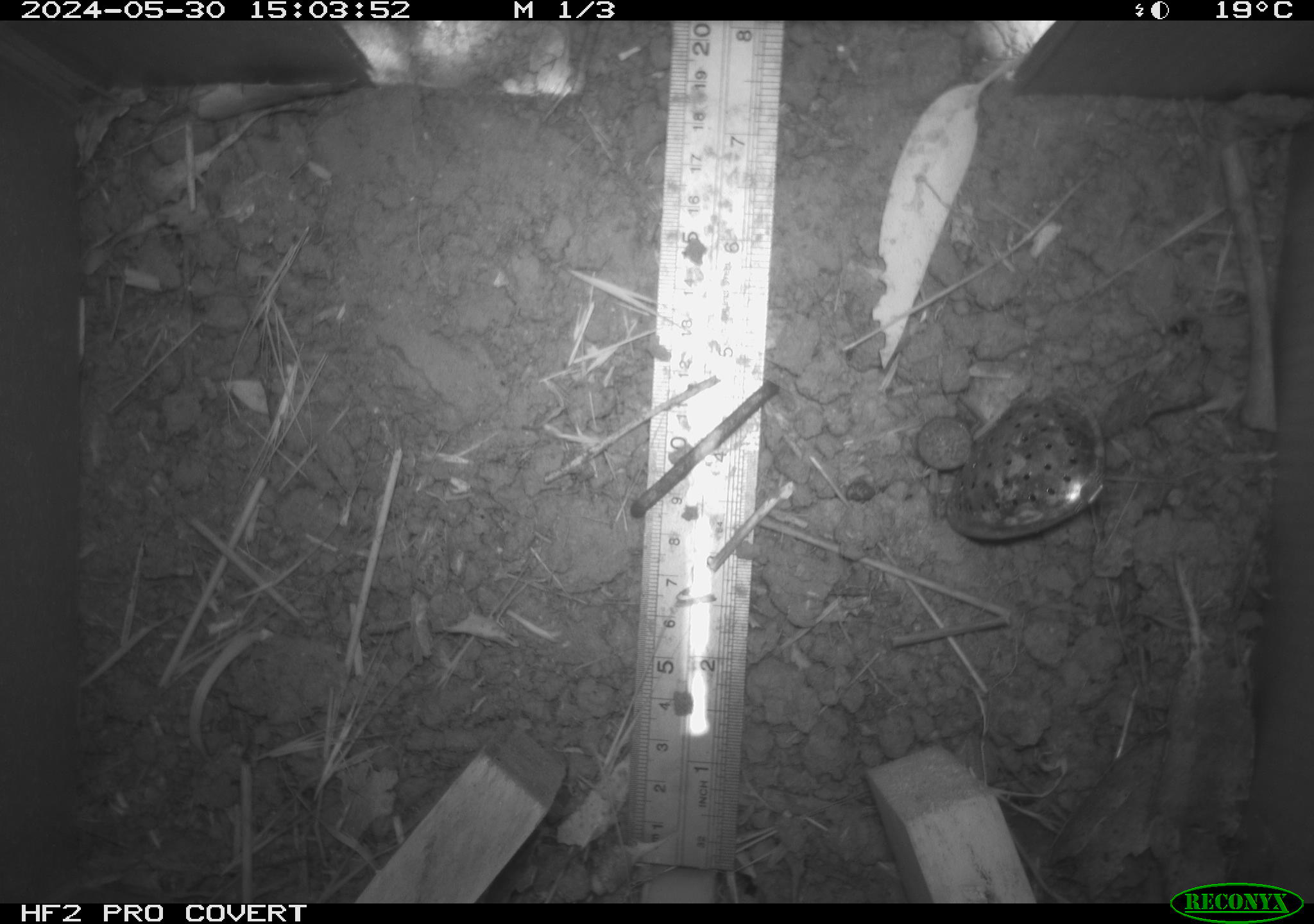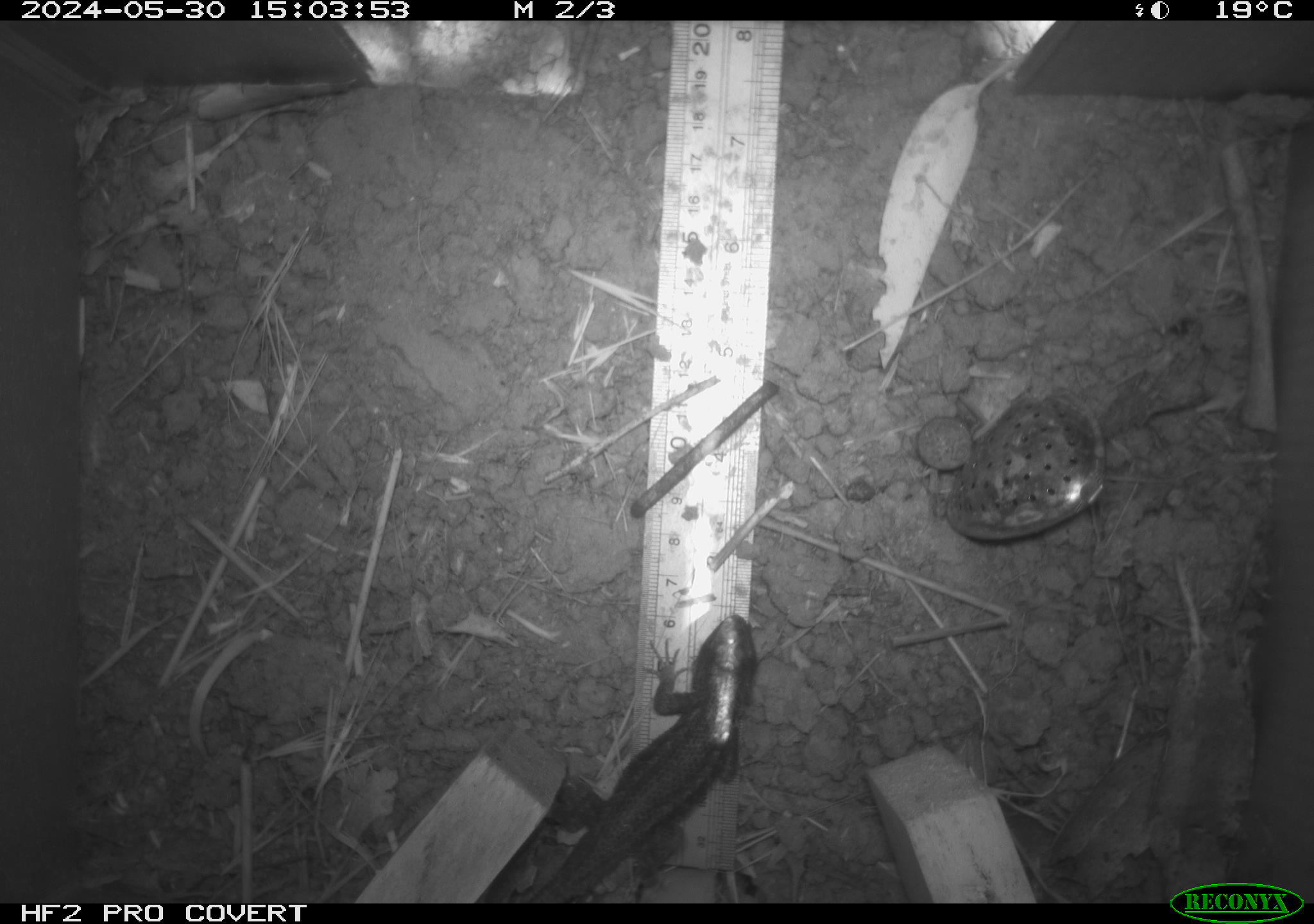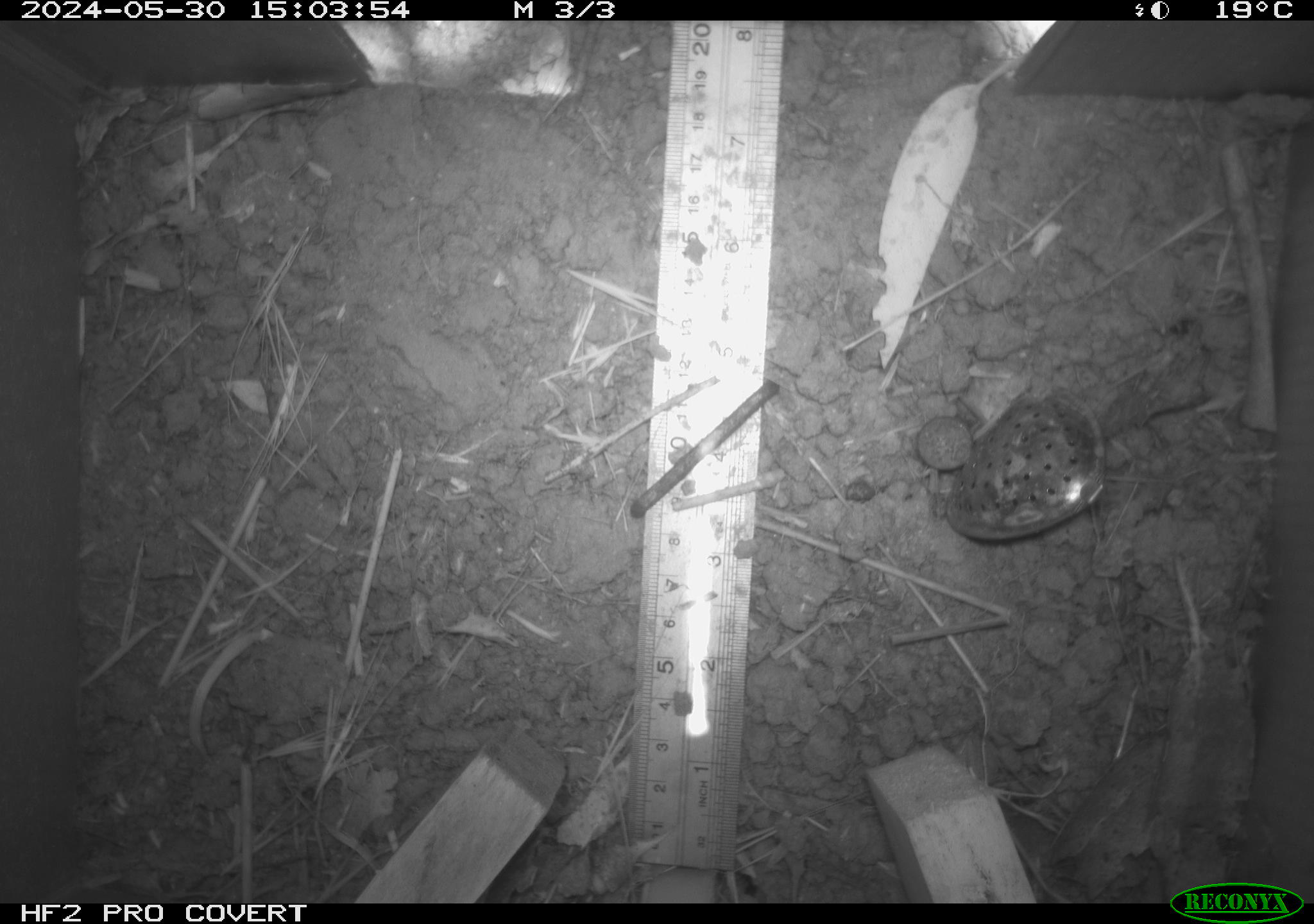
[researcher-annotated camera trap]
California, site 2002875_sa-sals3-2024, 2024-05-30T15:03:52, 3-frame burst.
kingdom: Animalia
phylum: Chordata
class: Reptilia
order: Squamata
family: Phrynosomatidae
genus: Sceloporus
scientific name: Sceloporus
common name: spiny lizards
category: sceloporus species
Sceloporus species (spiny lizards) (Sceloporus).